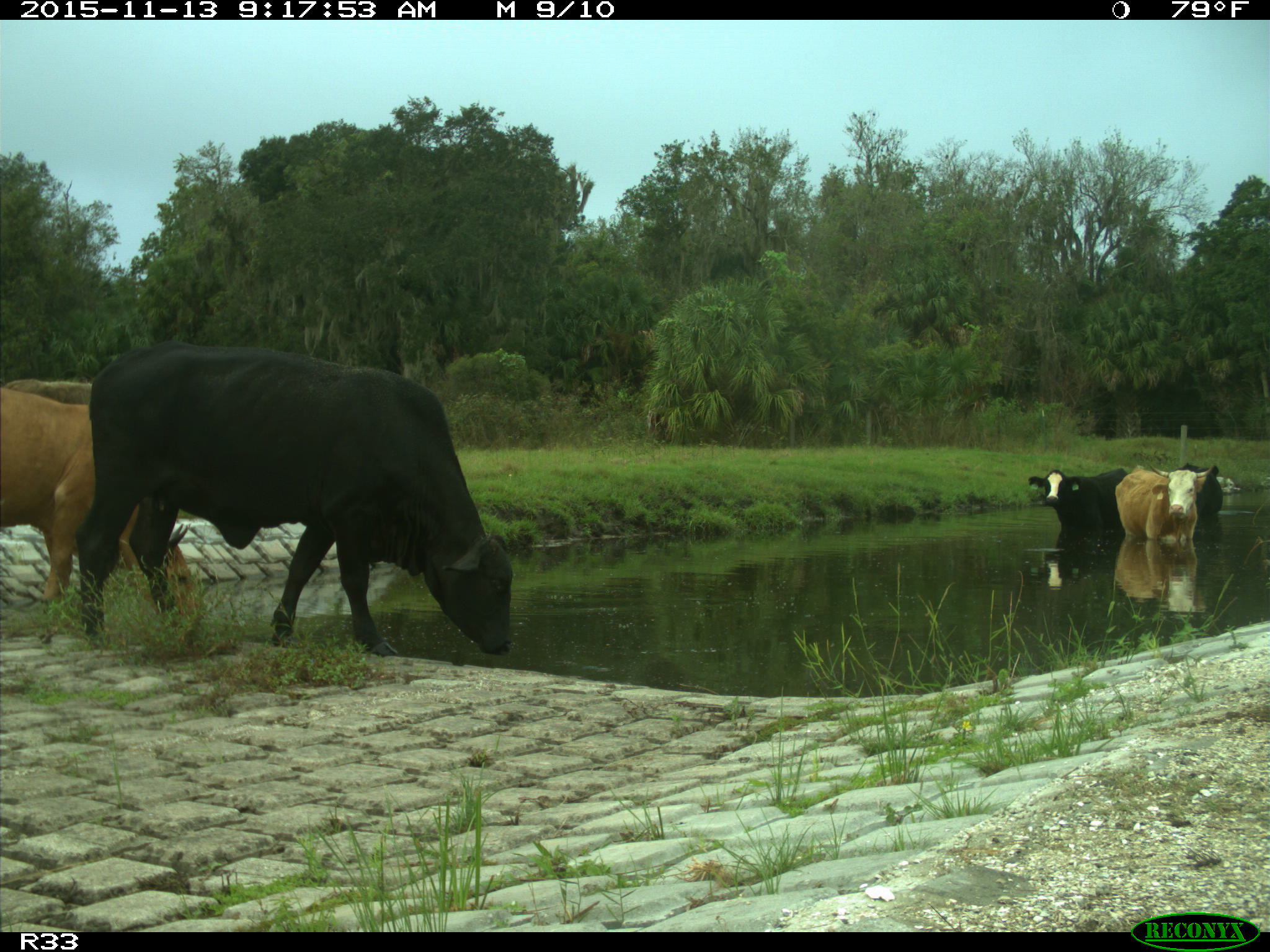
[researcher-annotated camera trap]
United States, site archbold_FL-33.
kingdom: Animalia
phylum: Chordata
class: Mammalia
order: Artiodactyla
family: Bovidae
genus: Bos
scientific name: Bos taurus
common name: domestic cow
Bos taurus (domestic cow).